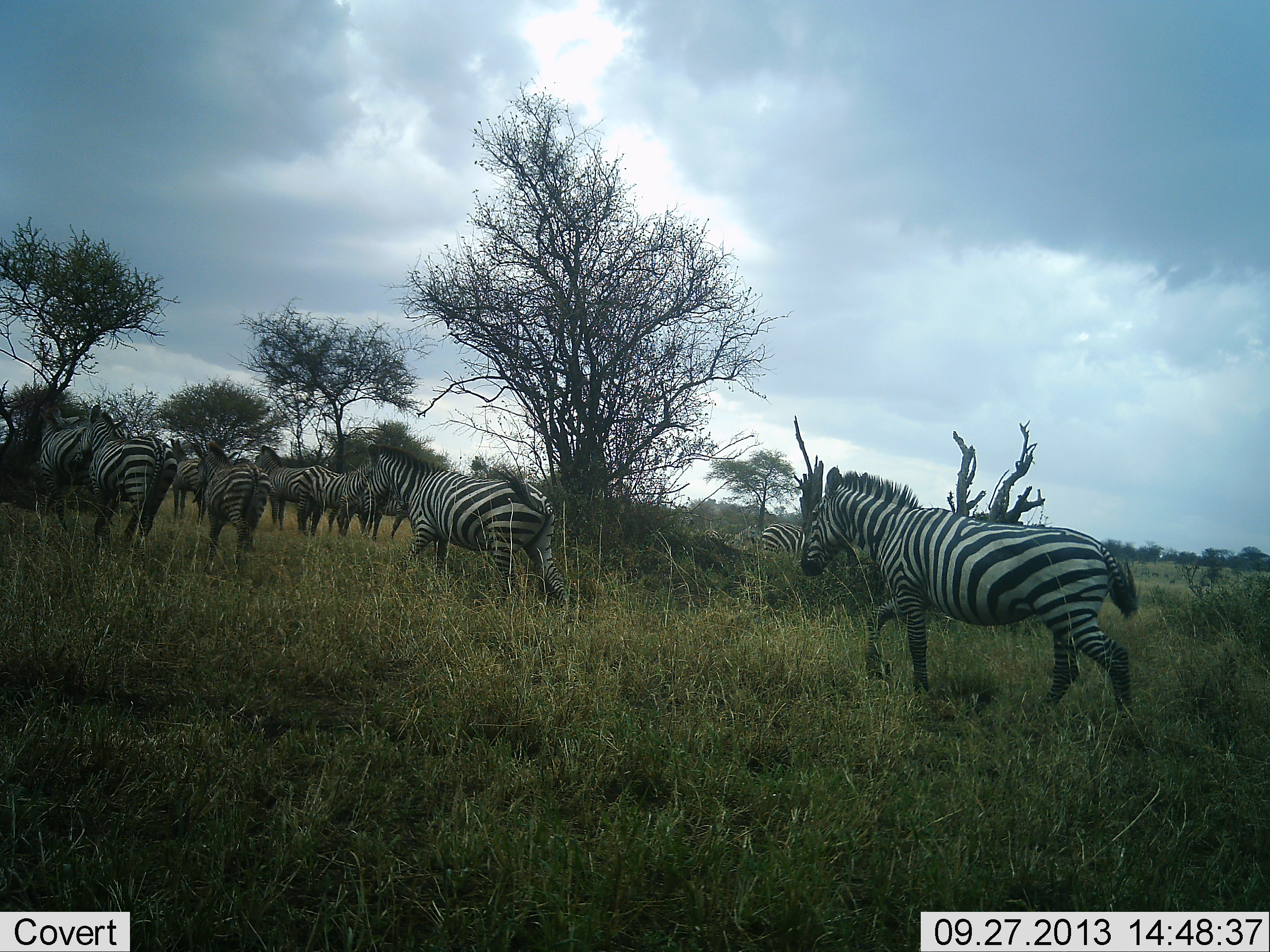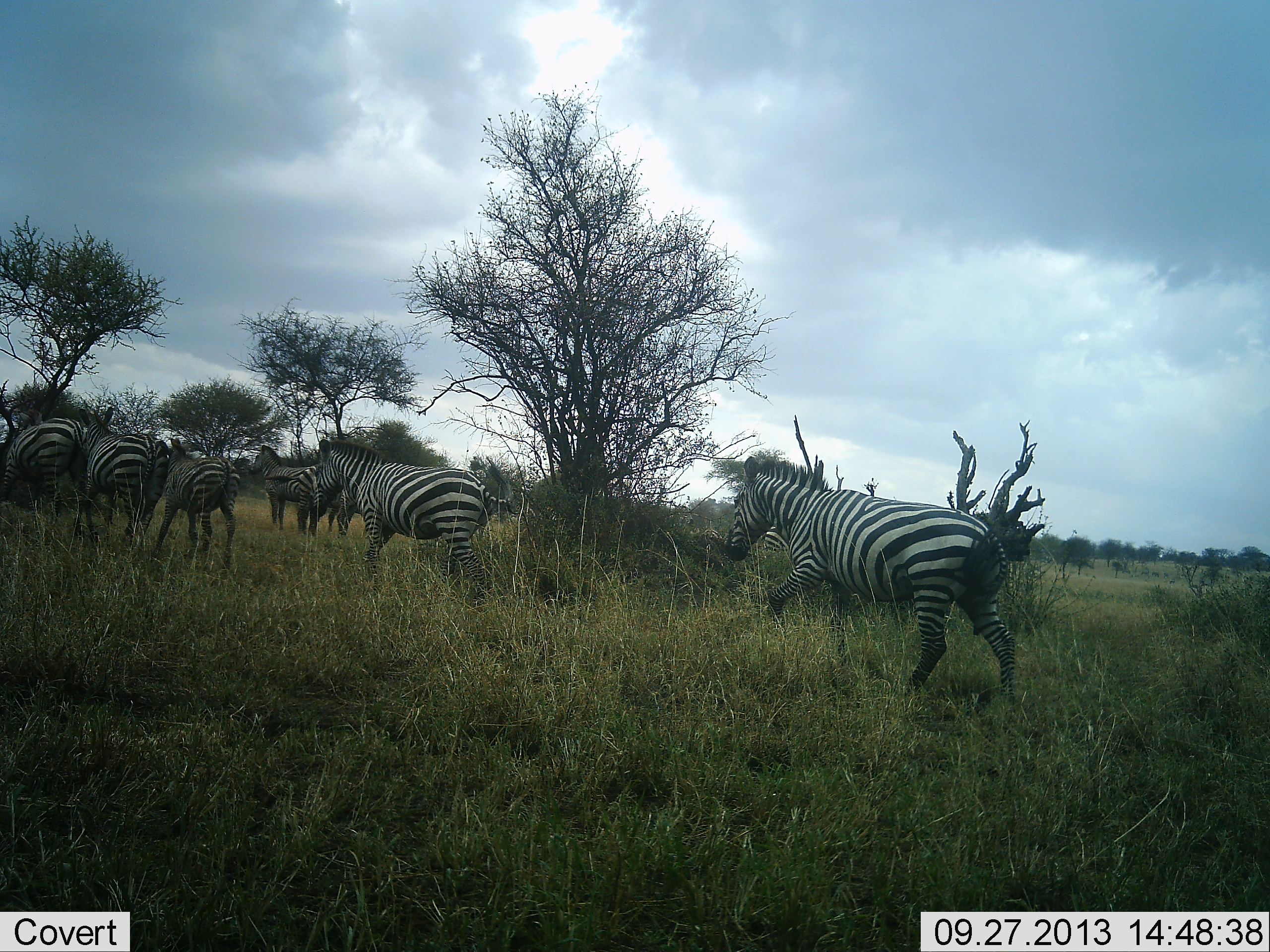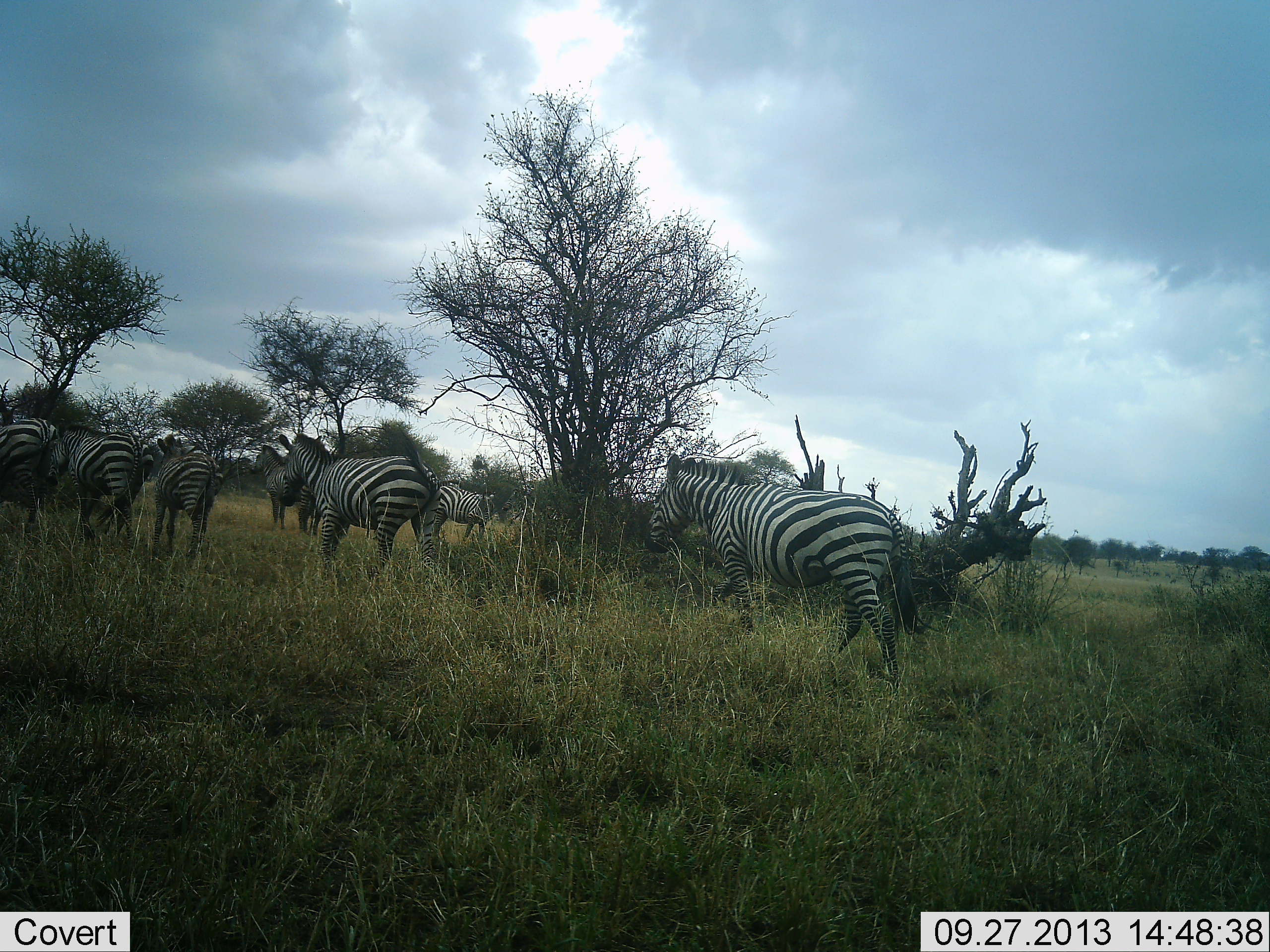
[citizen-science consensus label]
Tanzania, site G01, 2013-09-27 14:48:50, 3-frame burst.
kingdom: Animalia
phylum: Chordata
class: Mammalia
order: Perissodactyla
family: Equidae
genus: Equus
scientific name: Equus quagga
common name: plains zebra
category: zebra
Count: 9.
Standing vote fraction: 29%.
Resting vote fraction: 5%.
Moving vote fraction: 100%.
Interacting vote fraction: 5%.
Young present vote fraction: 0%.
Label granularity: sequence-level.